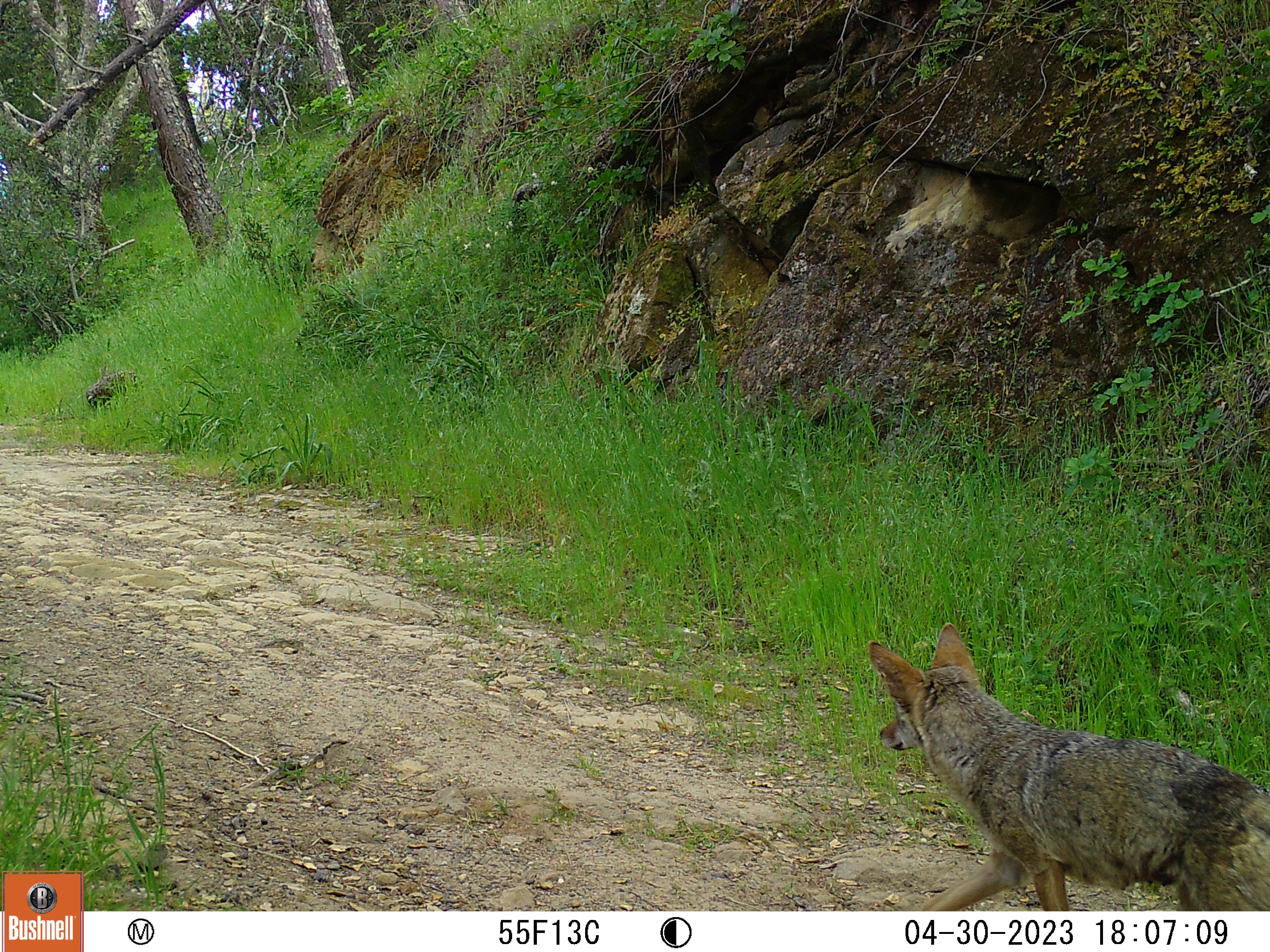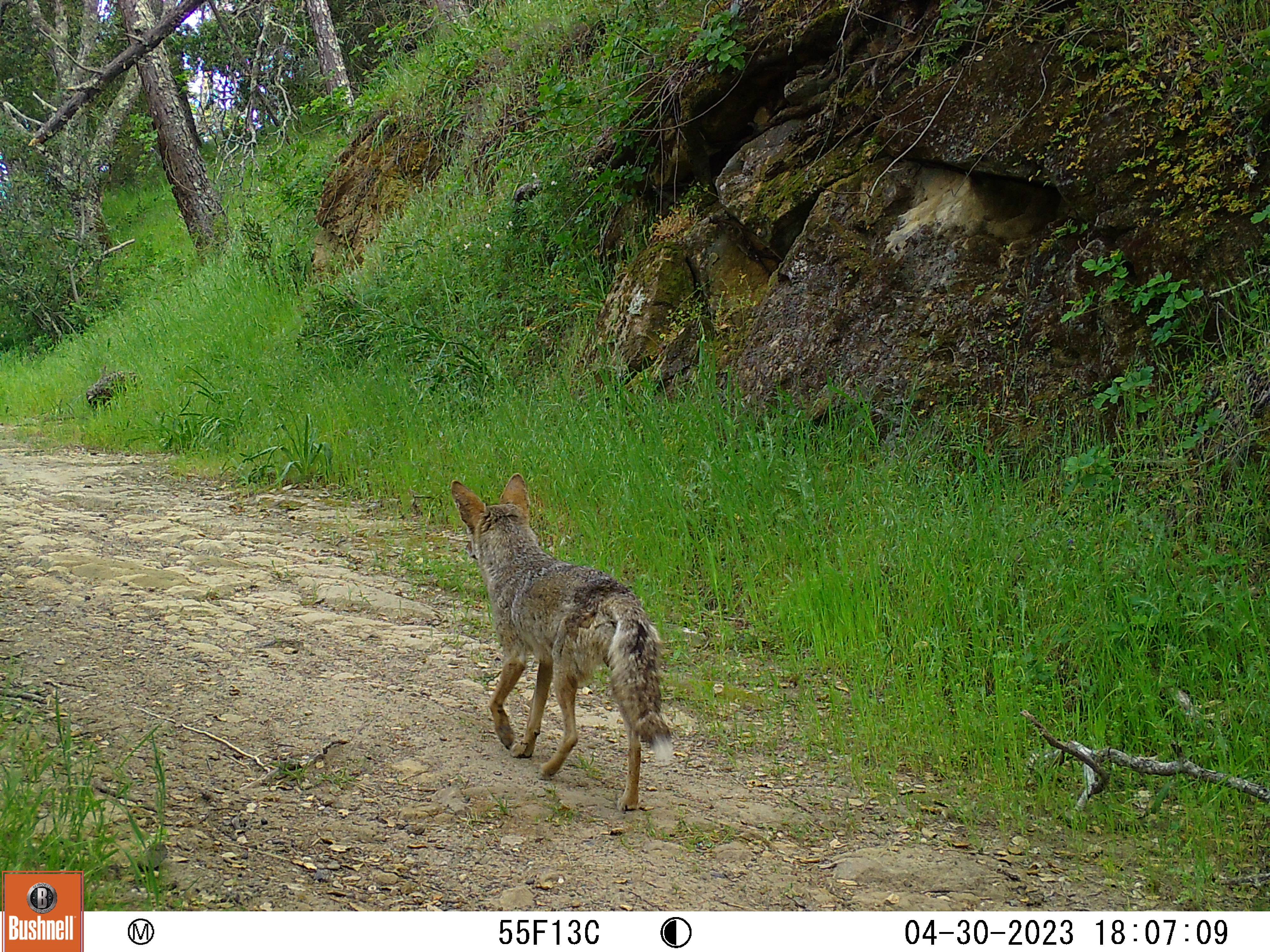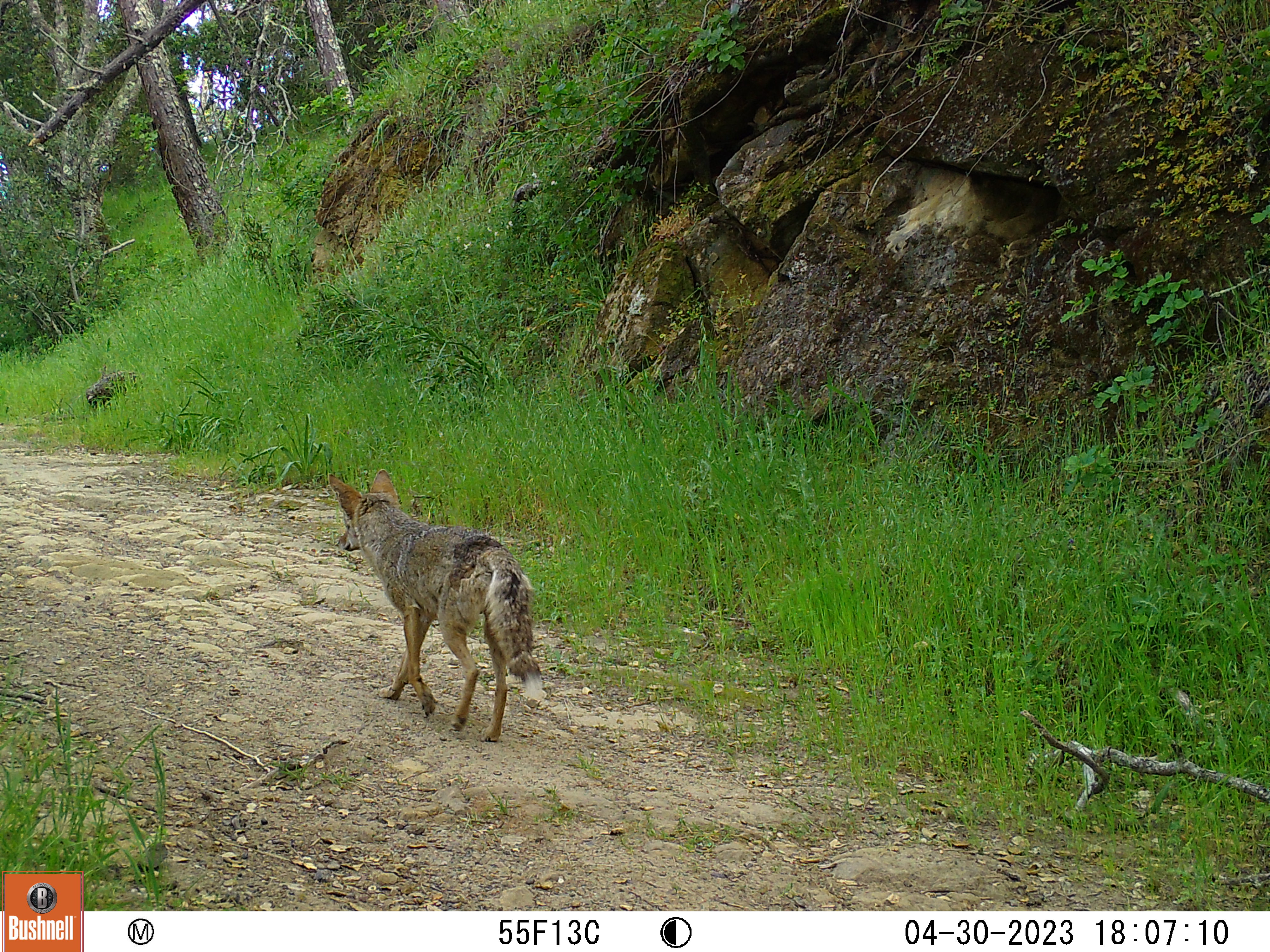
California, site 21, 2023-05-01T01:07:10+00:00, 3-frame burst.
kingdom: Animalia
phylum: Chordata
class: Mammalia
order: Carnivora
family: Canidae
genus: Canis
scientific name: Canis latrans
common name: coyote